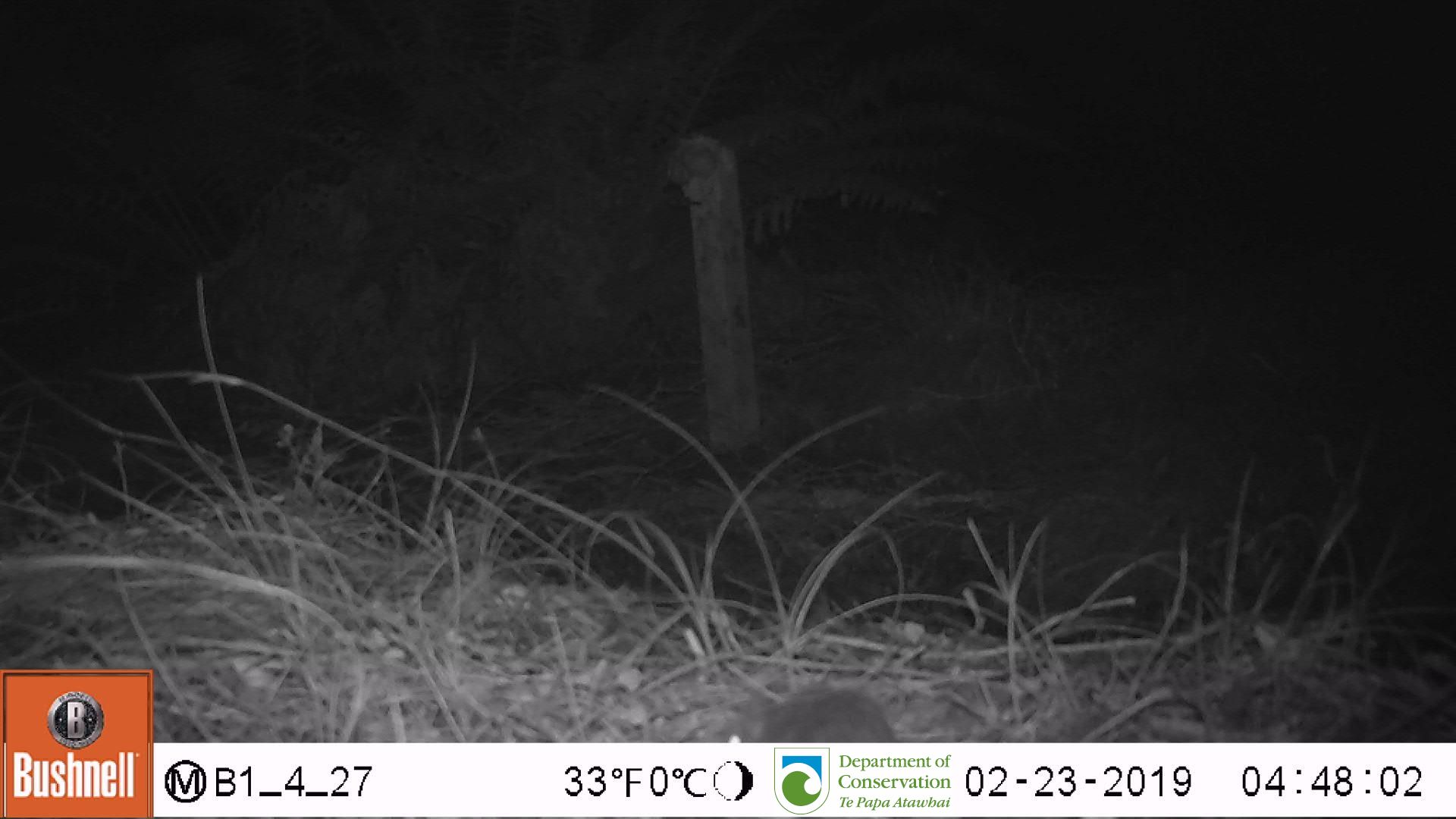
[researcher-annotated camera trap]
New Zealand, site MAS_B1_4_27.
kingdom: Animalia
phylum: Chordata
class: Mammalia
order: Rodentia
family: Muridae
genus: Mus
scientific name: Mus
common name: mouse